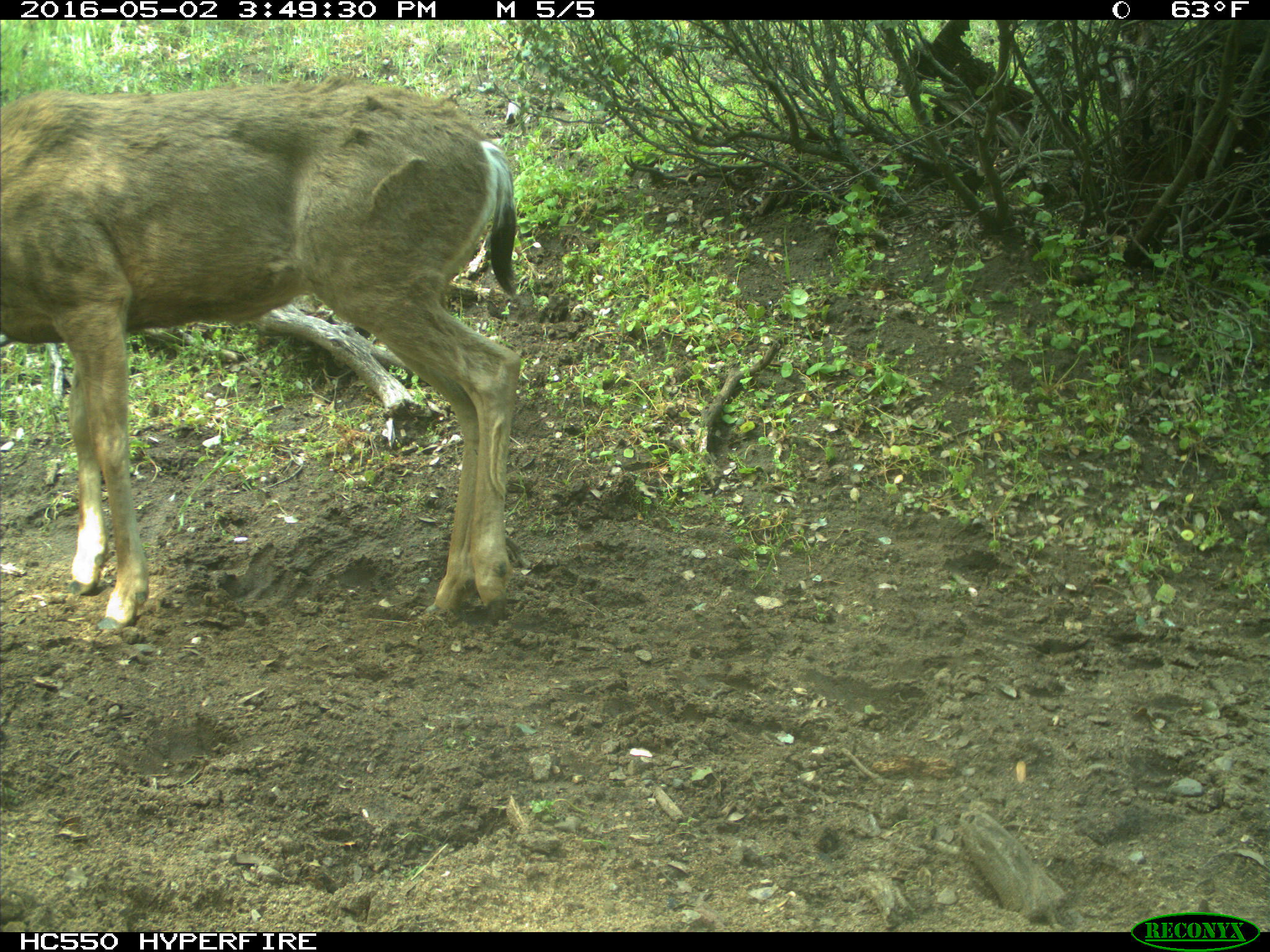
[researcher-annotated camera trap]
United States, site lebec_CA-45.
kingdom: Animalia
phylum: Chordata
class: Mammalia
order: Artiodactyla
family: Cervidae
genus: Odocoileus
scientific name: Odocoileus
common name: deer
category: unidentified deer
Unidentified deer (deer) (Odocoileus).